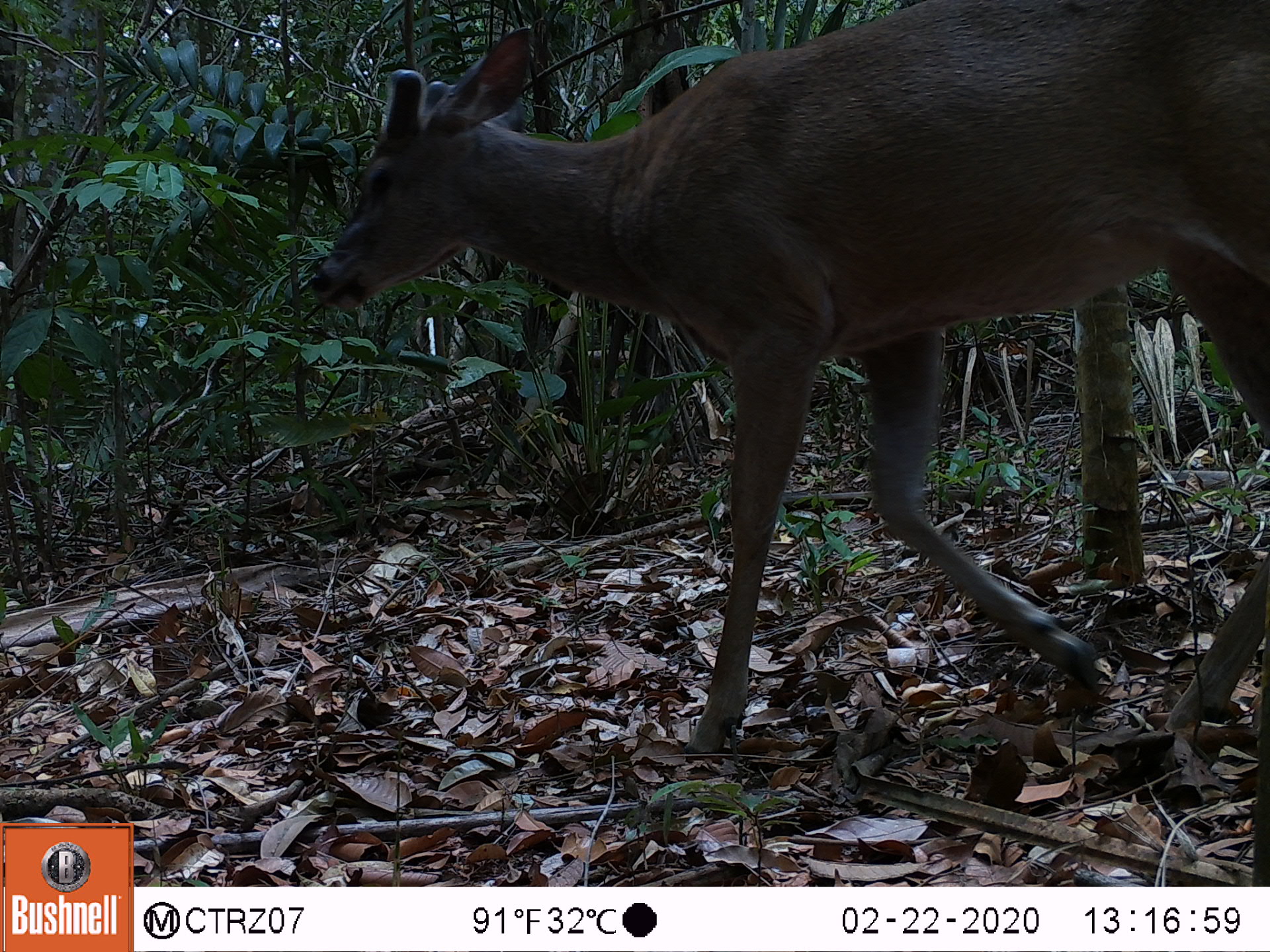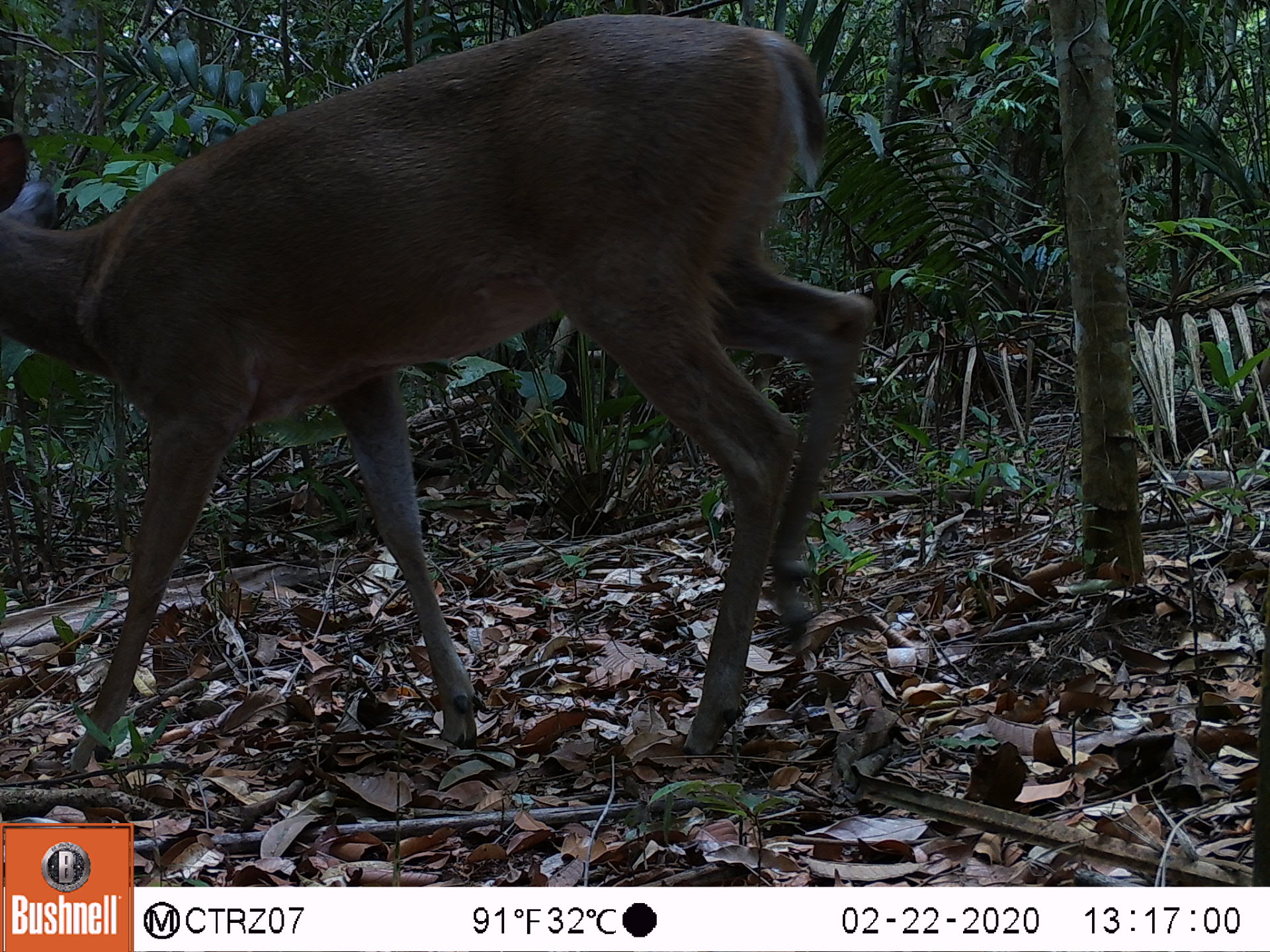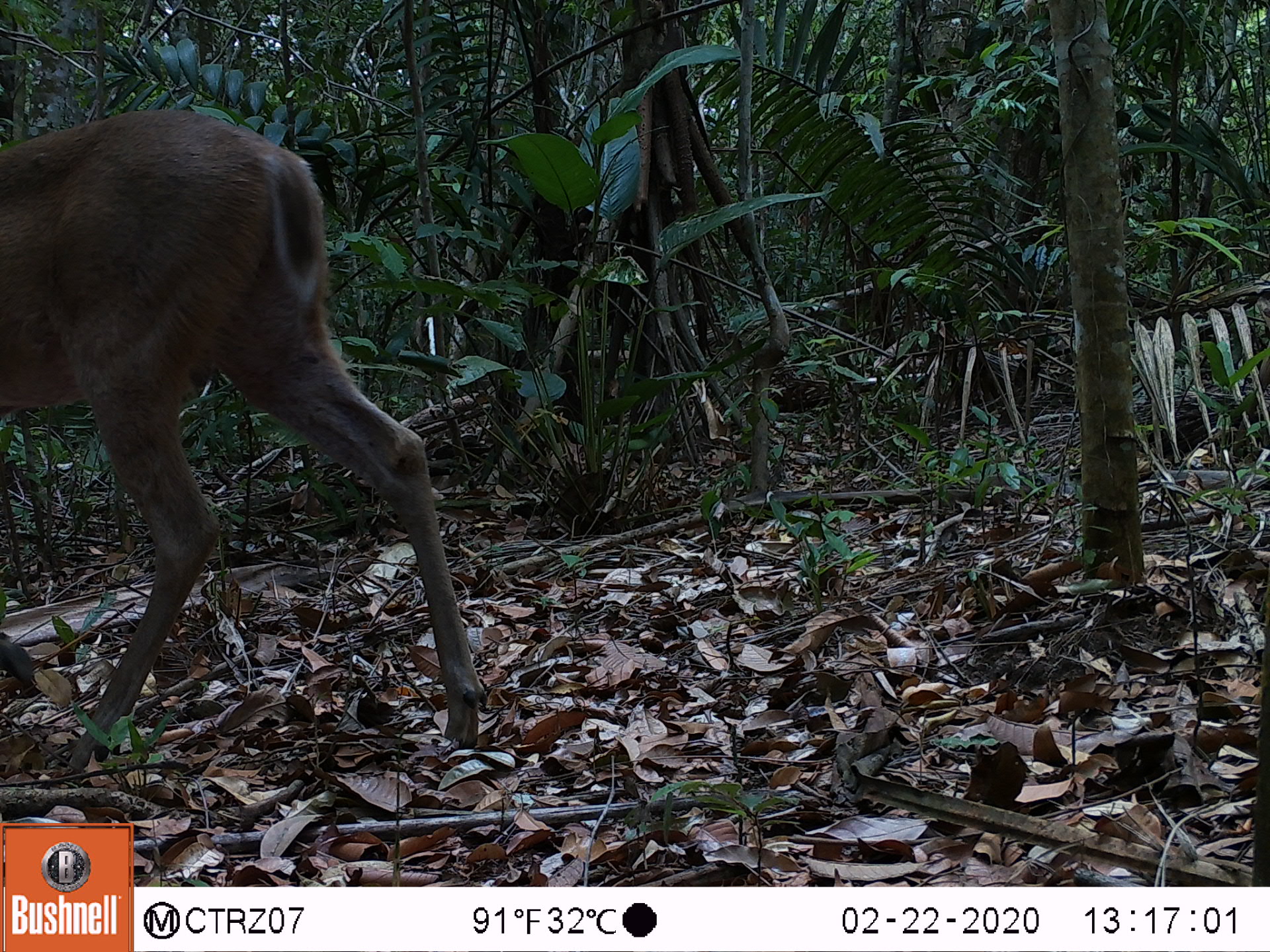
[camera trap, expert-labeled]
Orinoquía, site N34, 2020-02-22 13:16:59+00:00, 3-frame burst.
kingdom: Animalia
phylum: Chordata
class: Mammalia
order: Artiodactyla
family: Cervidae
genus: Odocoileus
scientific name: Odocoileus virginianus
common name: white-tailed deer